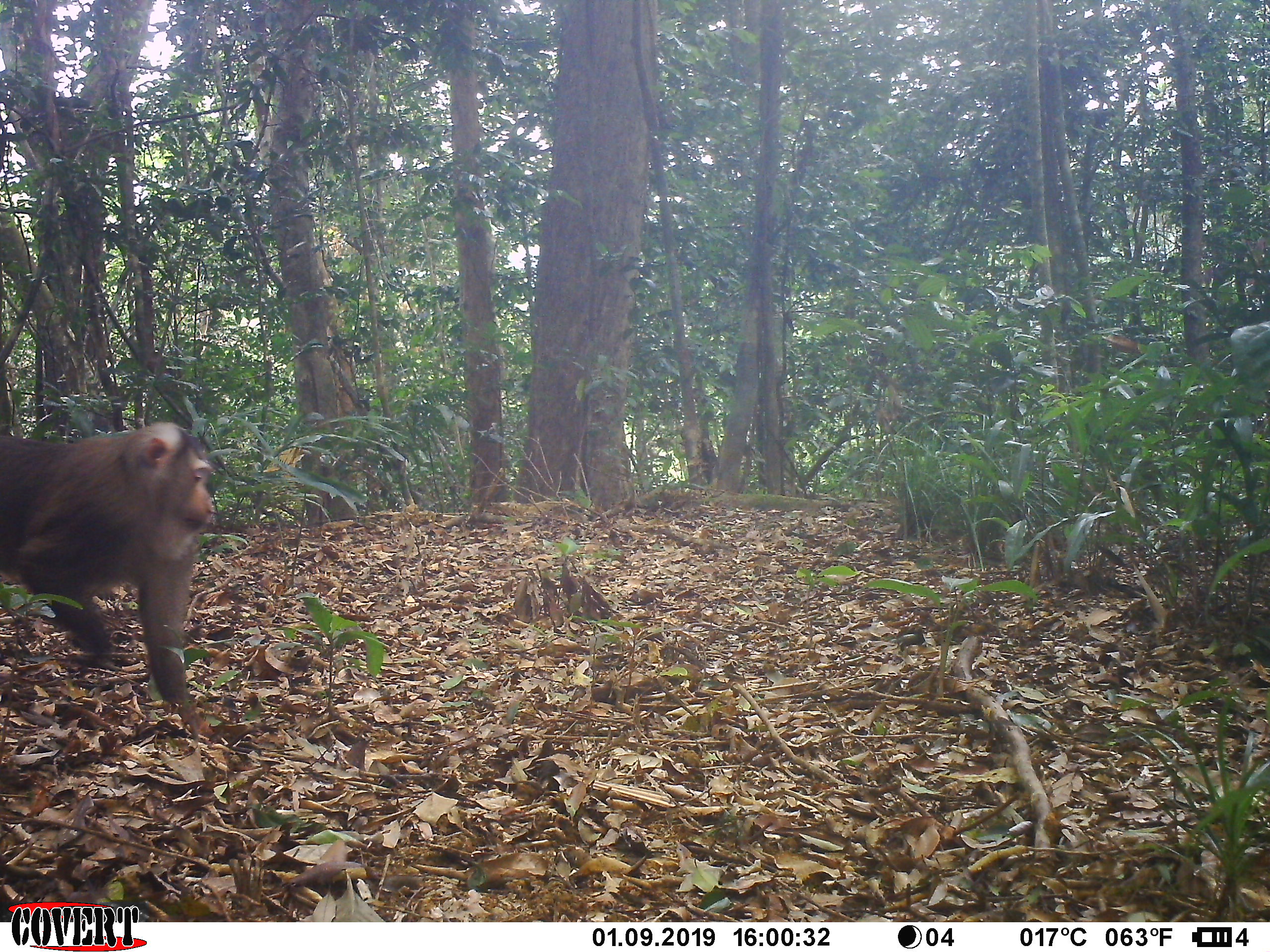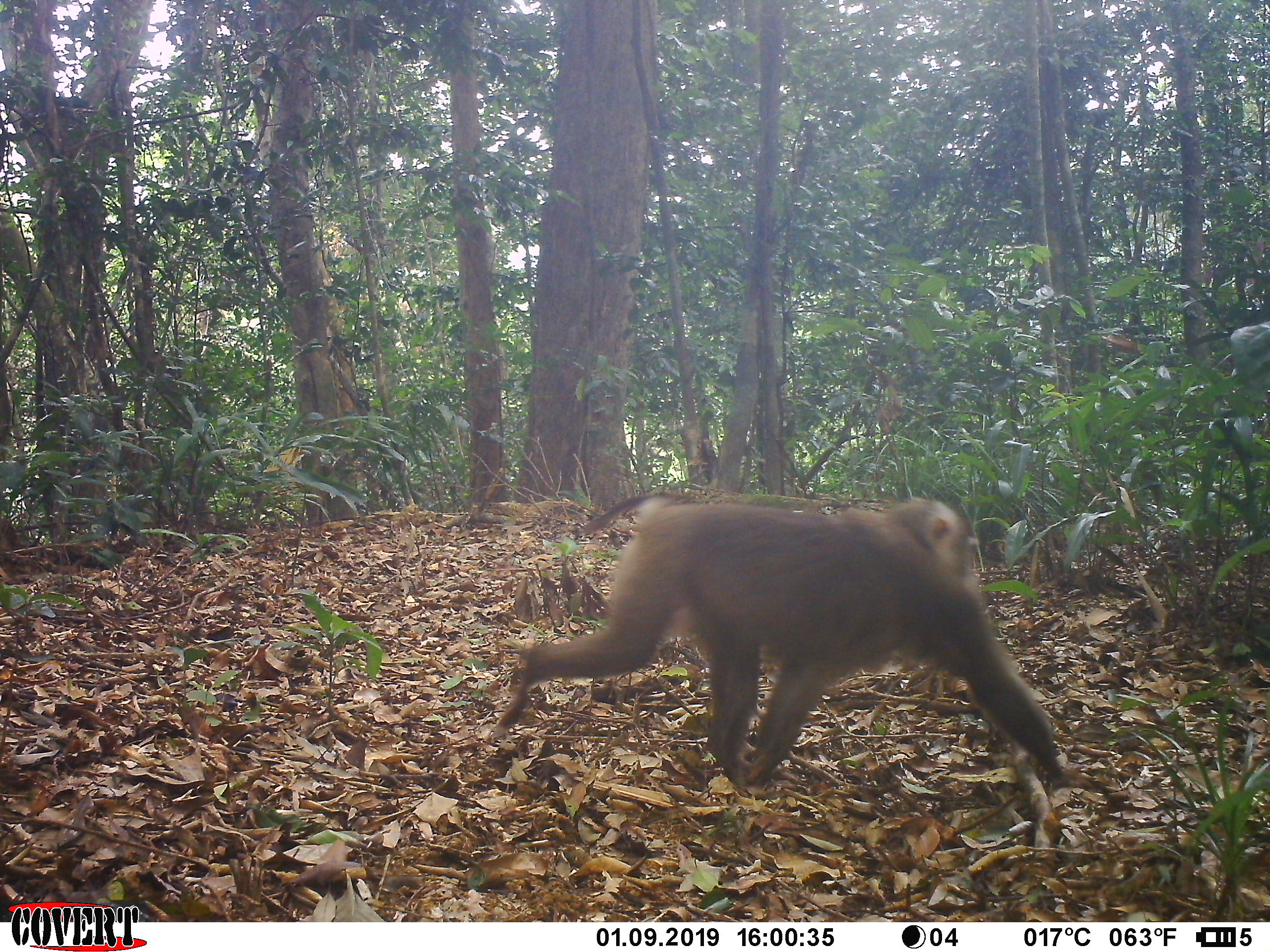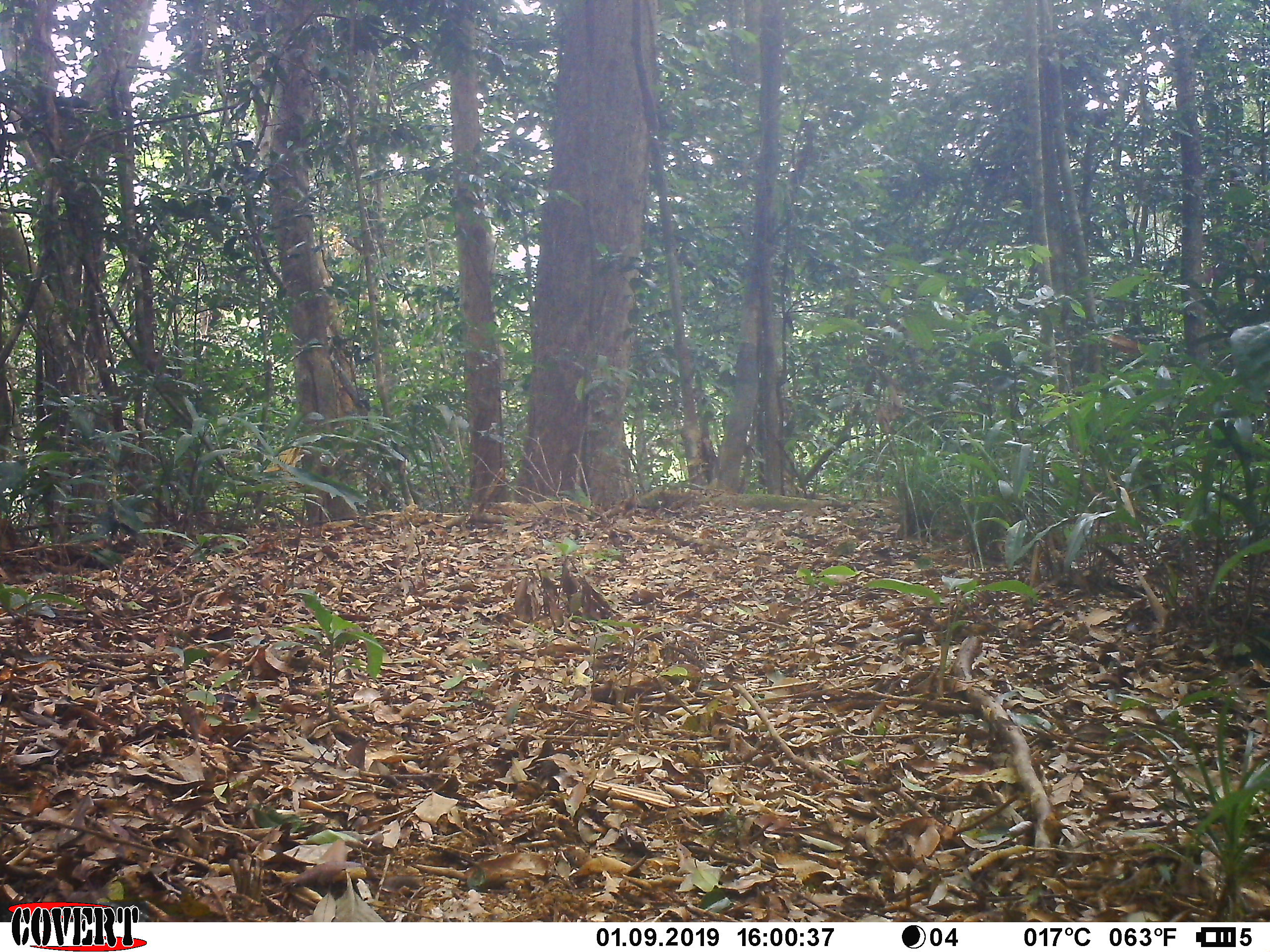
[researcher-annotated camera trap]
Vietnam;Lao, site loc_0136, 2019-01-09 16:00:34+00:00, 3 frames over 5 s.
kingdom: Animalia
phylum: Chordata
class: Mammalia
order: Primates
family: Cercopithecidae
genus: Macaca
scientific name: Macaca nemestrina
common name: pig-tailed macaque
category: pig tailed macaque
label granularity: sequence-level